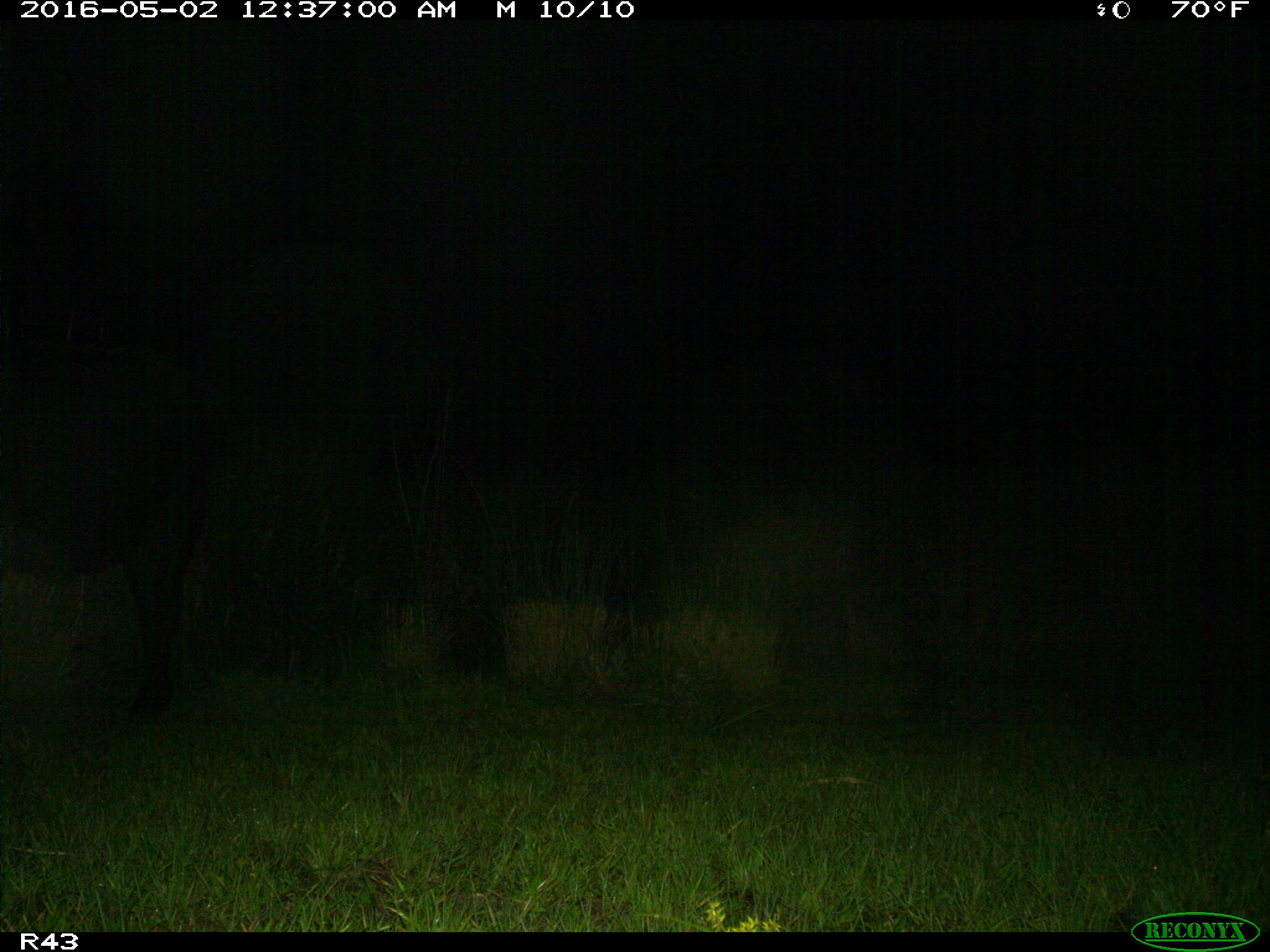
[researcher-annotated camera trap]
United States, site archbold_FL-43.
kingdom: Animalia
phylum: Chordata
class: Mammalia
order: Artiodactyla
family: Bovidae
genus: Bos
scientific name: Bos taurus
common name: domestic cow